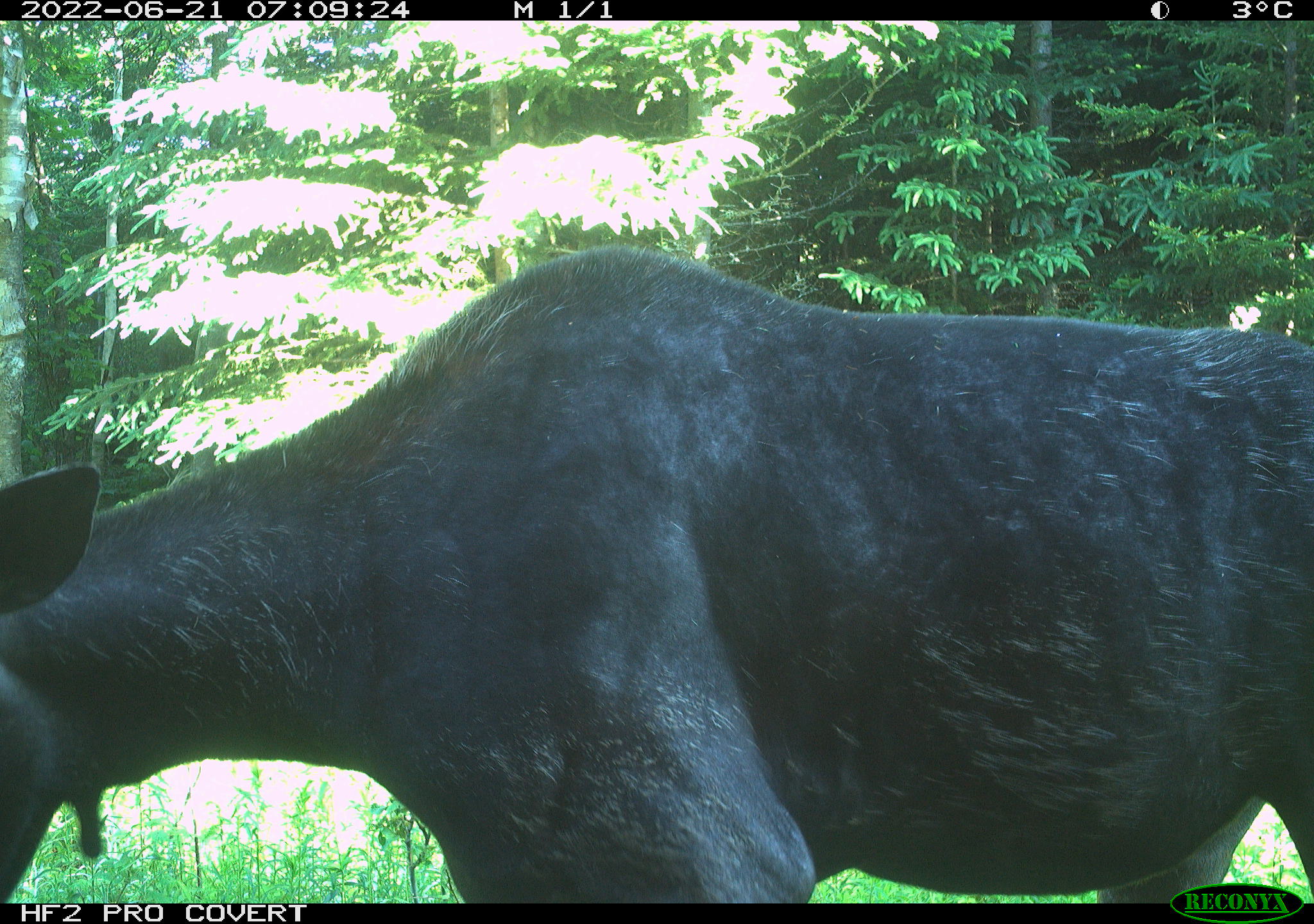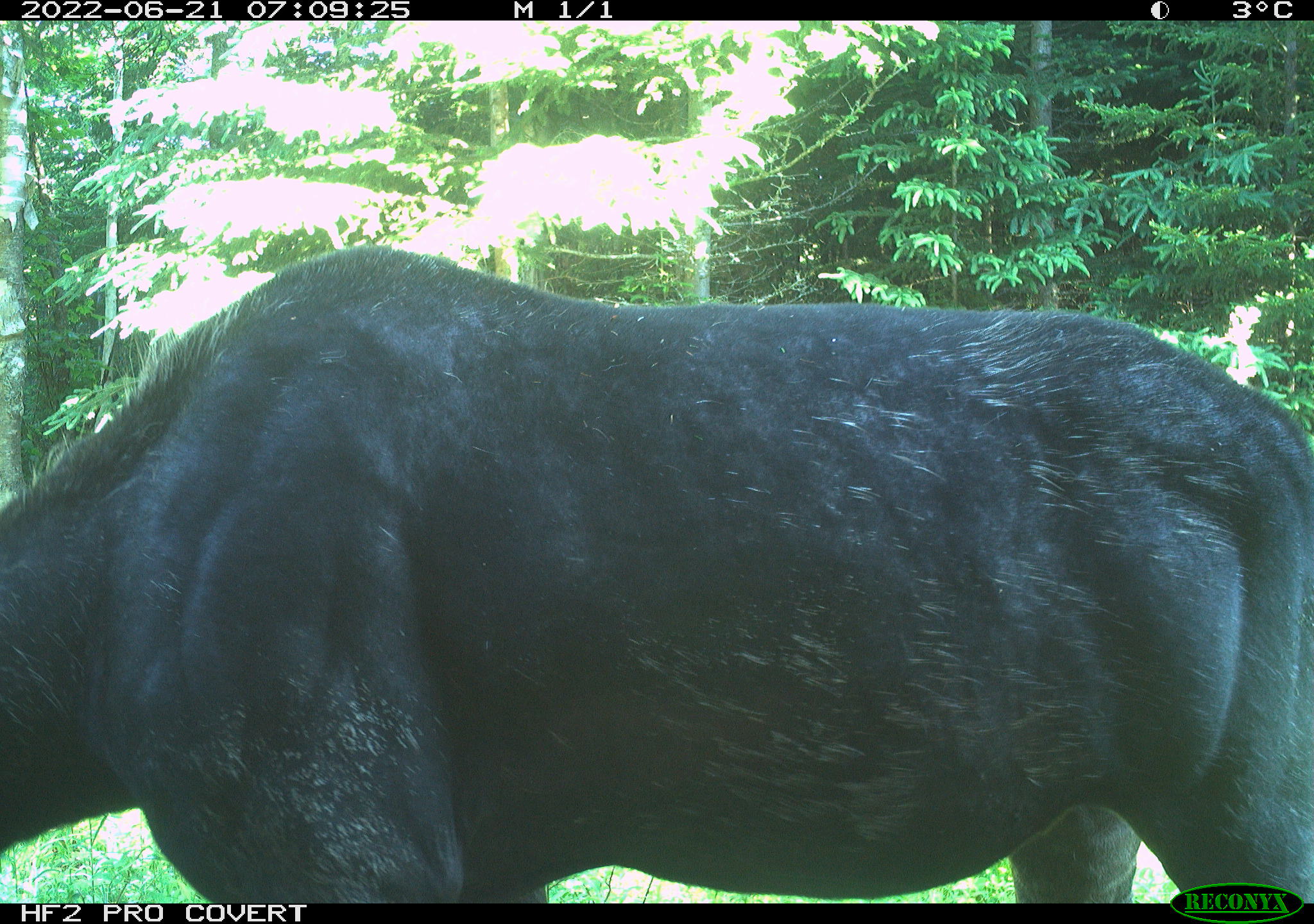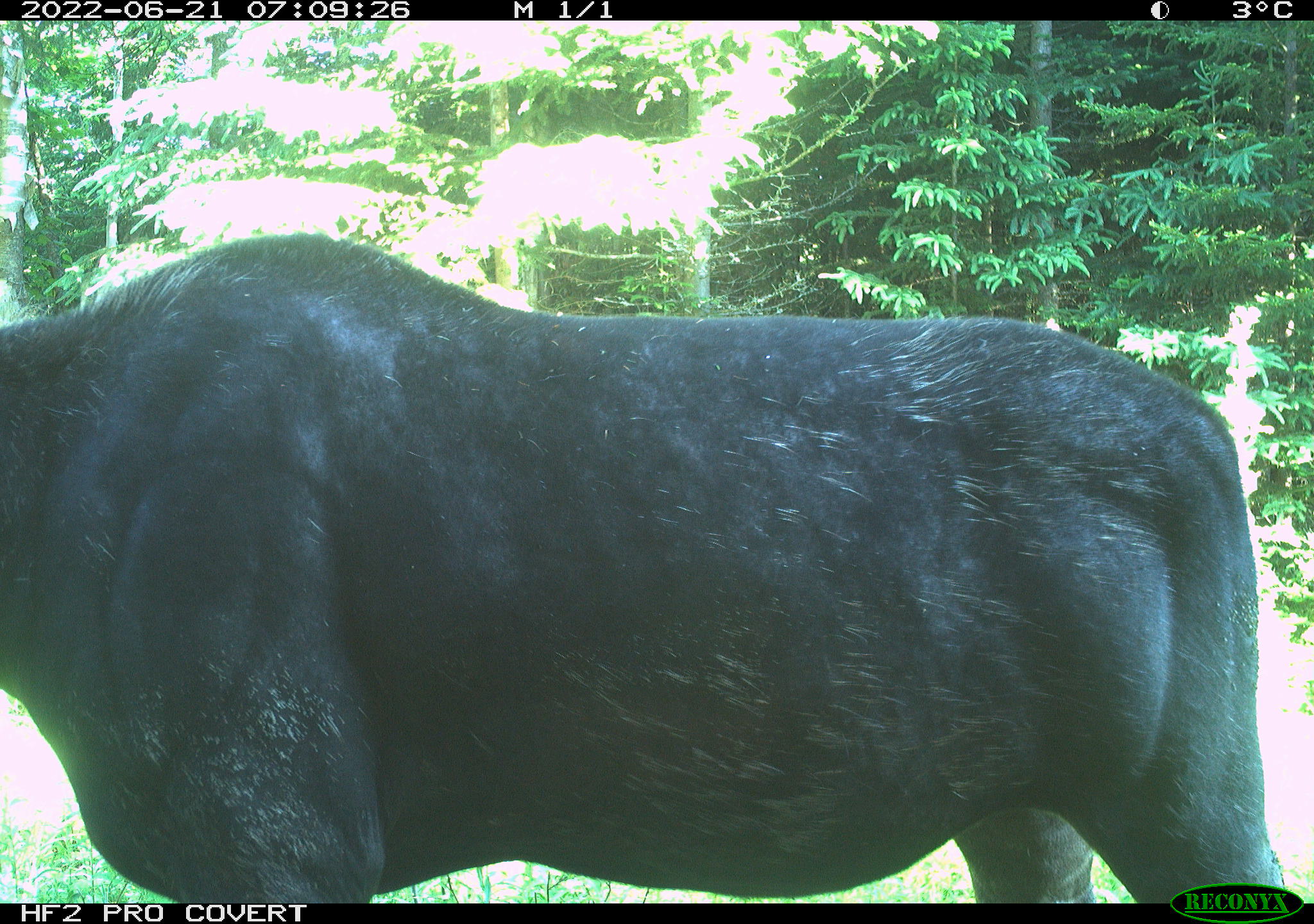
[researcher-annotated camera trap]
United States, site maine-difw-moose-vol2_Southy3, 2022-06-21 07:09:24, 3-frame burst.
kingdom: Animalia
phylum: Chordata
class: Mammalia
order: Artiodactyla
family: Cervidae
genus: Alces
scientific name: Alces alces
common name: moose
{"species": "moose (Alces alces)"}